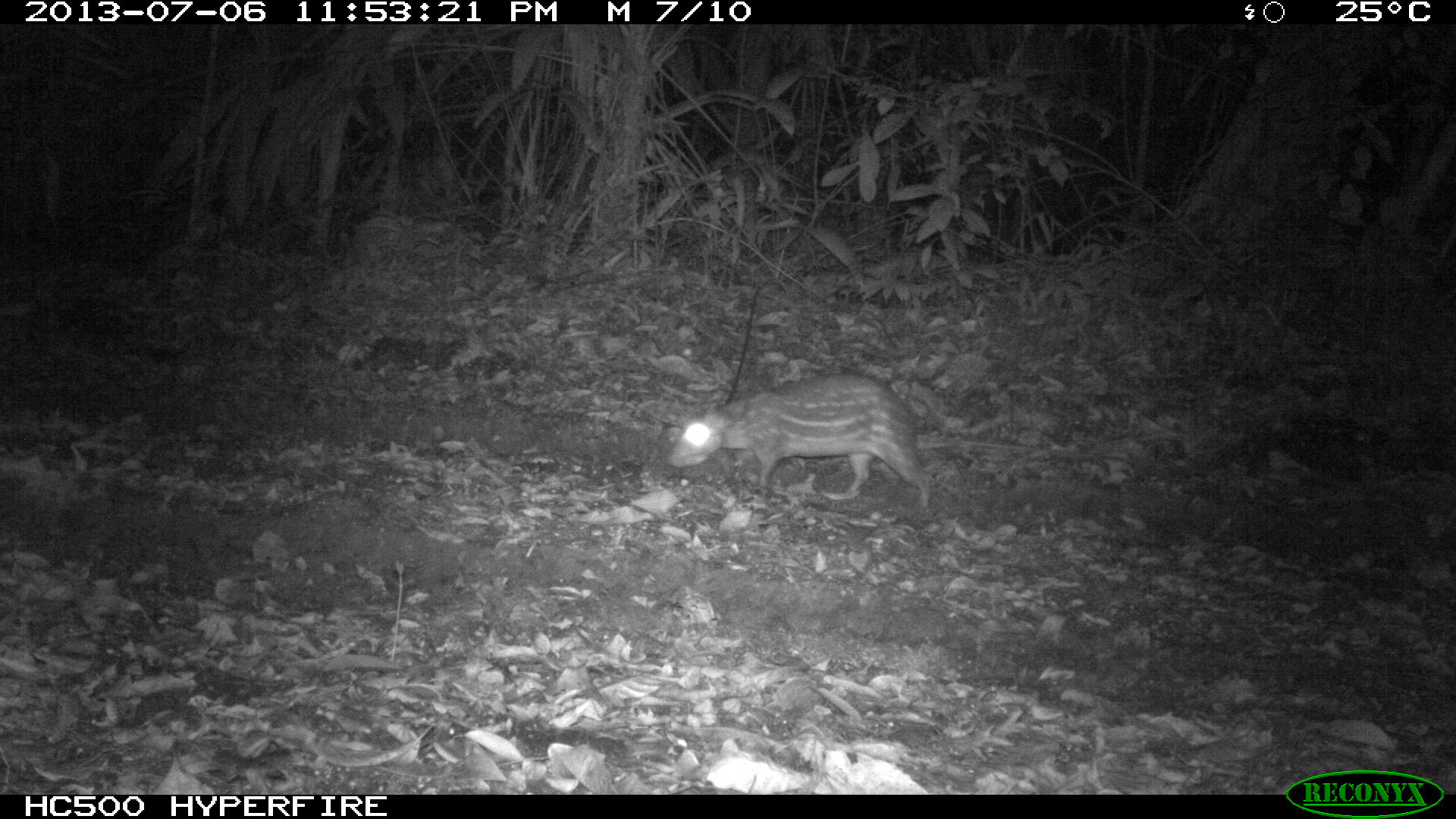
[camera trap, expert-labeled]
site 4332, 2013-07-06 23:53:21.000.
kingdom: Animalia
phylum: Chordata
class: Mammalia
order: Rodentia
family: Cuniculidae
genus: Cuniculus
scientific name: Cuniculus paca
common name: lowland paca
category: agouti paca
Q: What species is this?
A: Agouti paca (lowland paca) (Cuniculus paca).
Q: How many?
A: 1.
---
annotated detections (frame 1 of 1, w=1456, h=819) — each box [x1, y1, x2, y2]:
agouti paca: [662, 372, 936, 508]